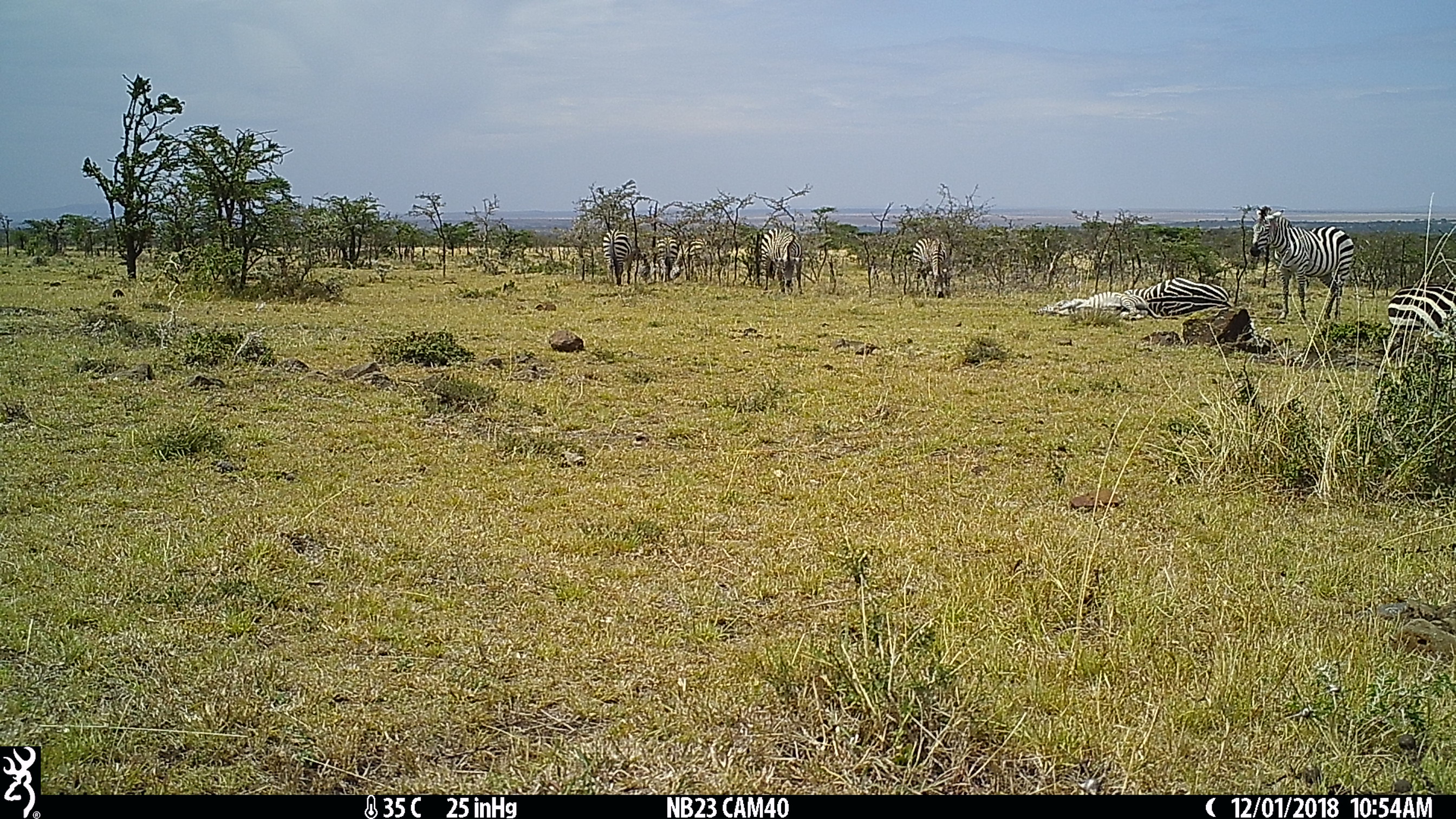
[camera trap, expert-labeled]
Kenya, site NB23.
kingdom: Animalia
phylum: Chordata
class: Mammalia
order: Perissodactyla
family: Equidae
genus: Equus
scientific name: Equus quagga burchellii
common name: burchell's zebra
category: zebra